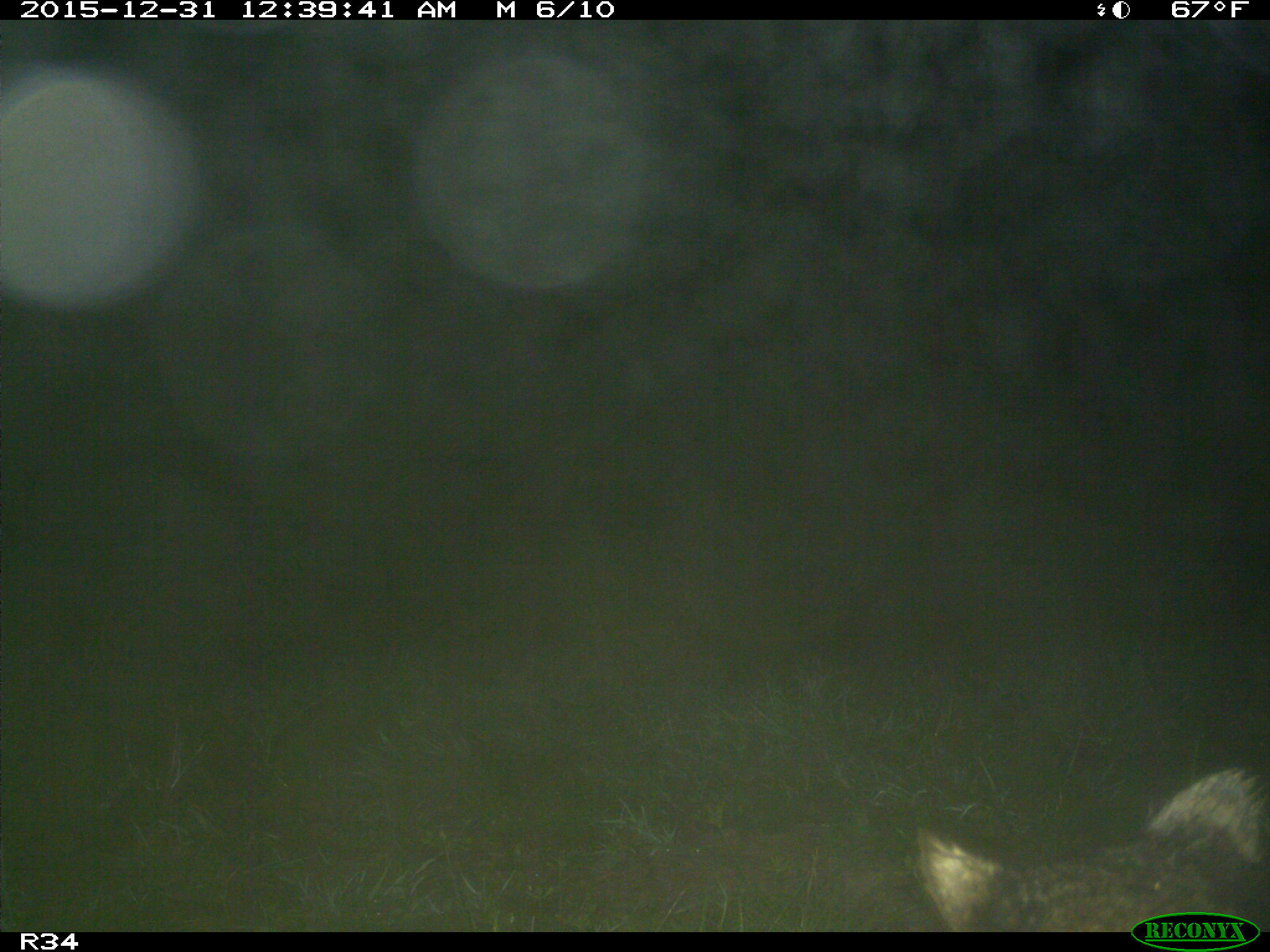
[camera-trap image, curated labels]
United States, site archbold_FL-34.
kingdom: Animalia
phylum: Chordata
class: Mammalia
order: Carnivora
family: Procyonidae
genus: Procyon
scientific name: Procyon lotor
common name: common raccoon